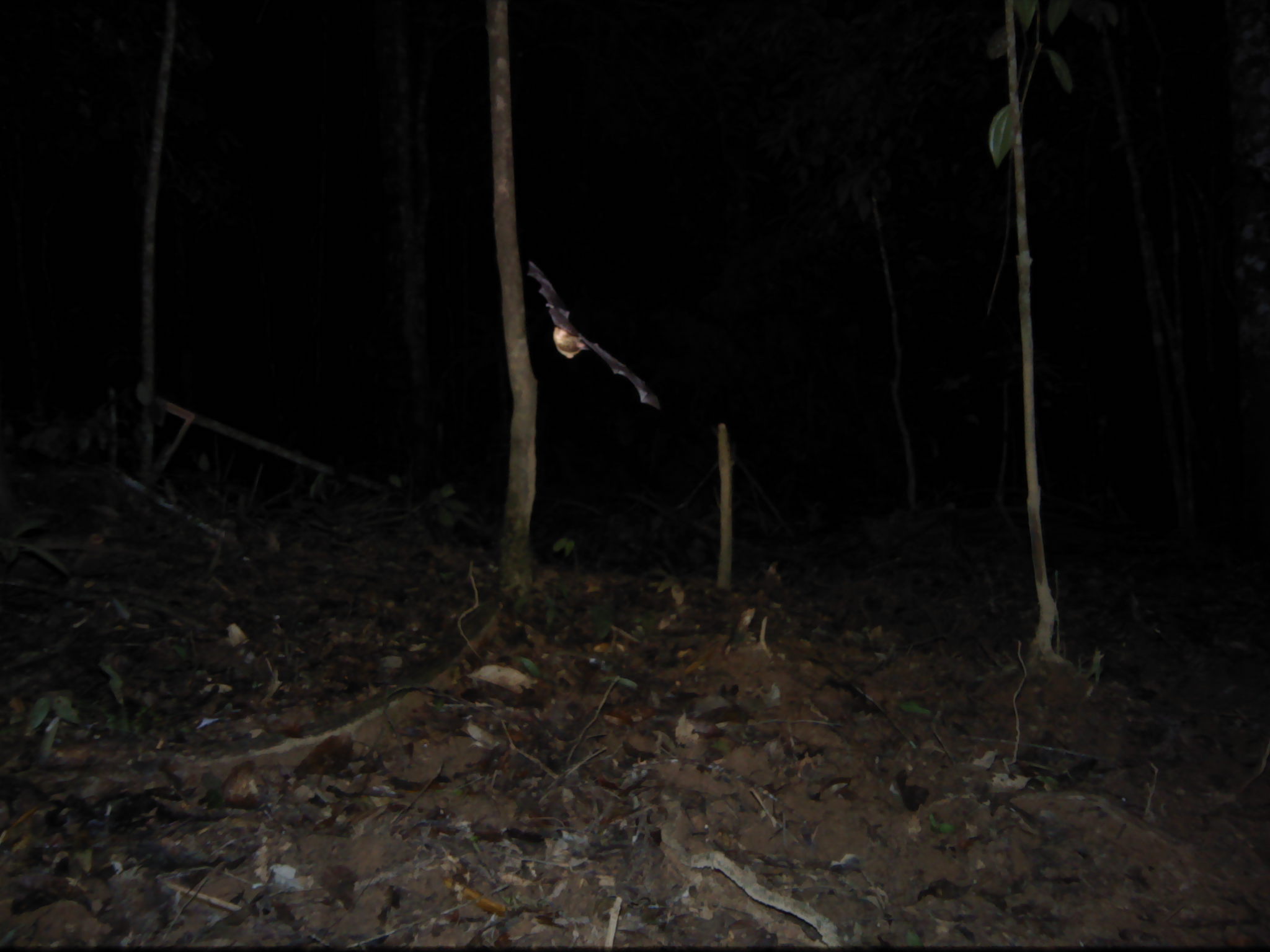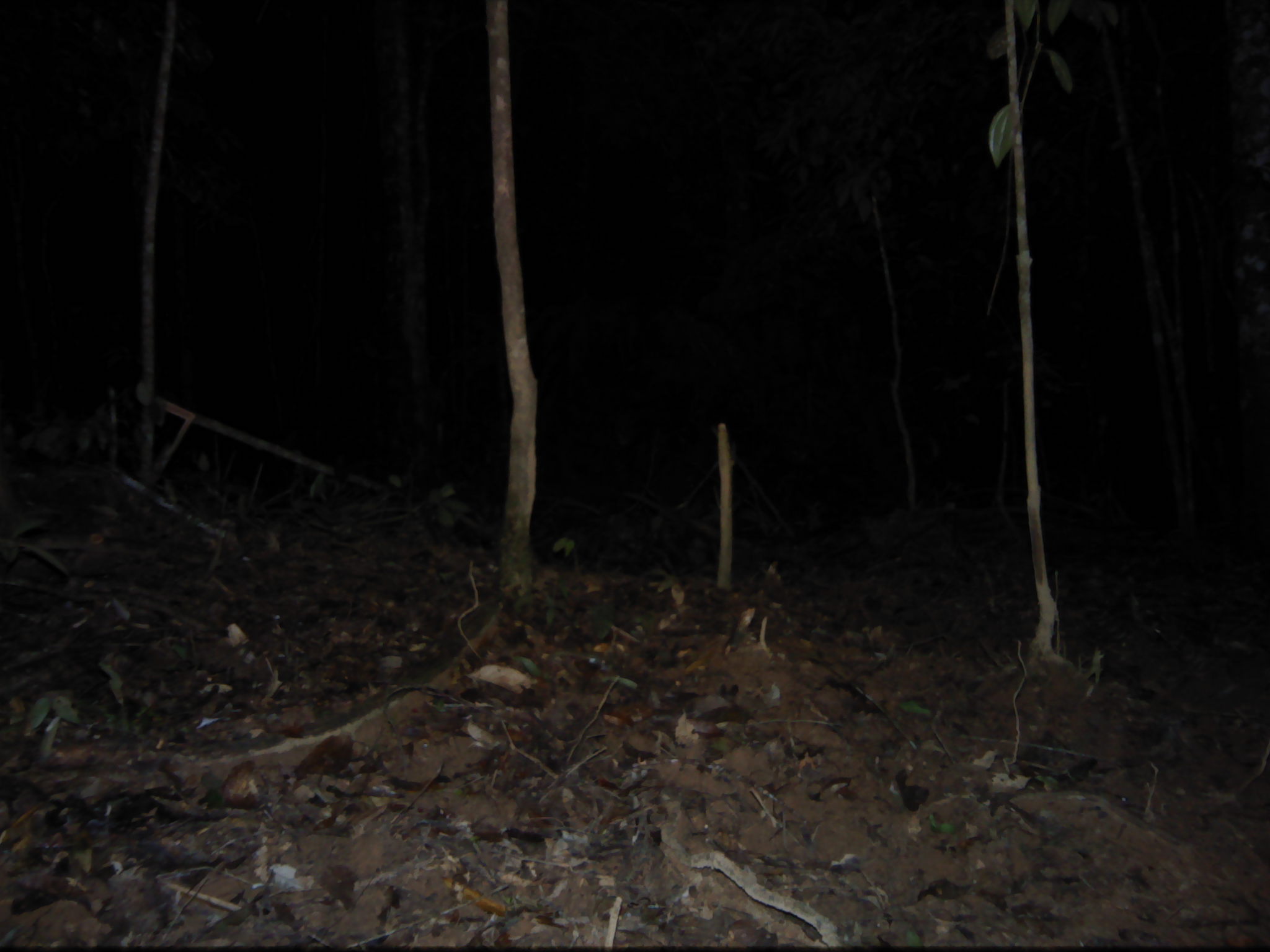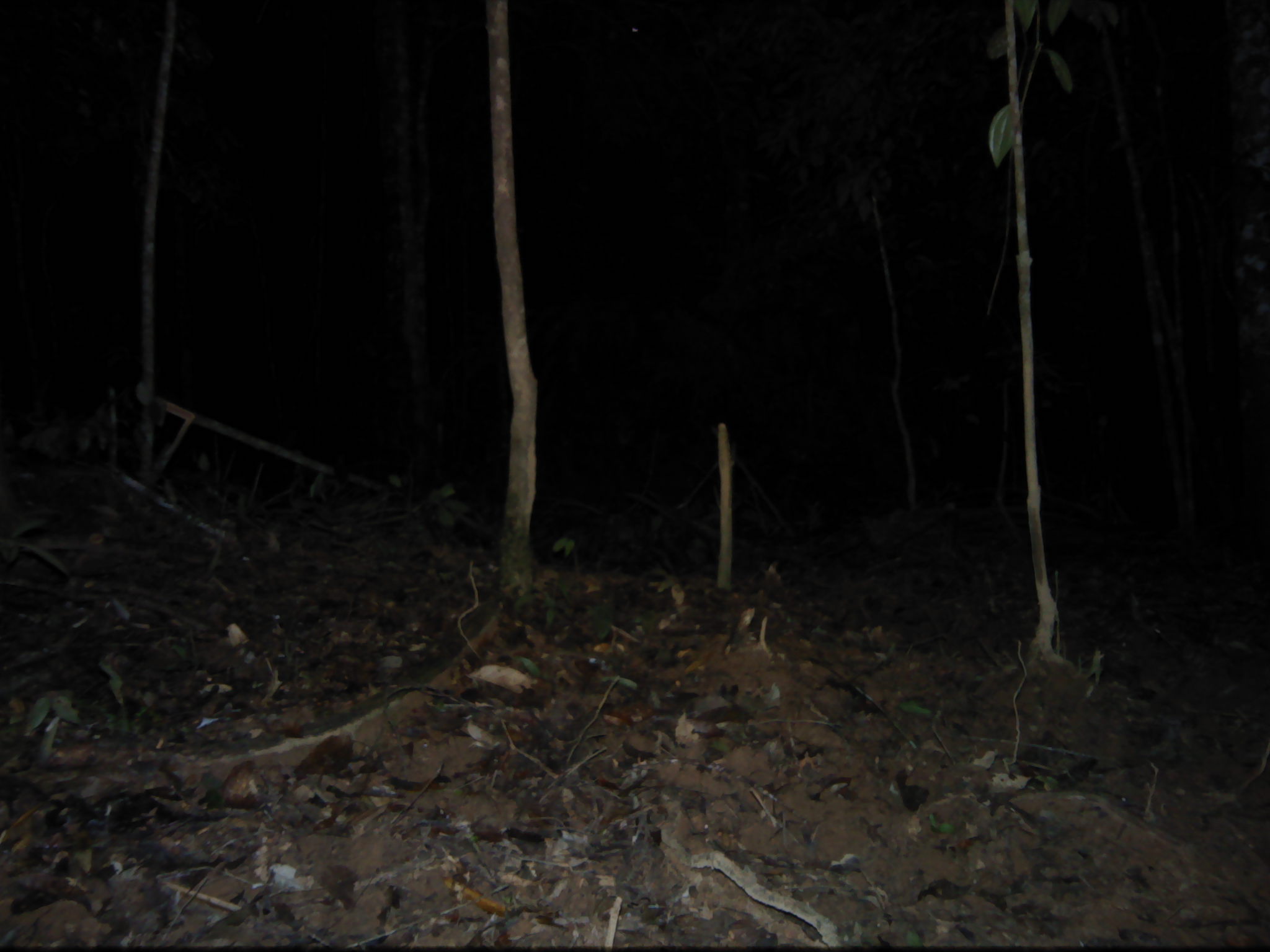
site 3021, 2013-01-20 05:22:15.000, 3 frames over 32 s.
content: unidentified animal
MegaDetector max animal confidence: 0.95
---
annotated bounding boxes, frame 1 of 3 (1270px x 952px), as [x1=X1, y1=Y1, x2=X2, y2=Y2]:
unknown: [x1=526, y1=259, x2=661, y2=411]